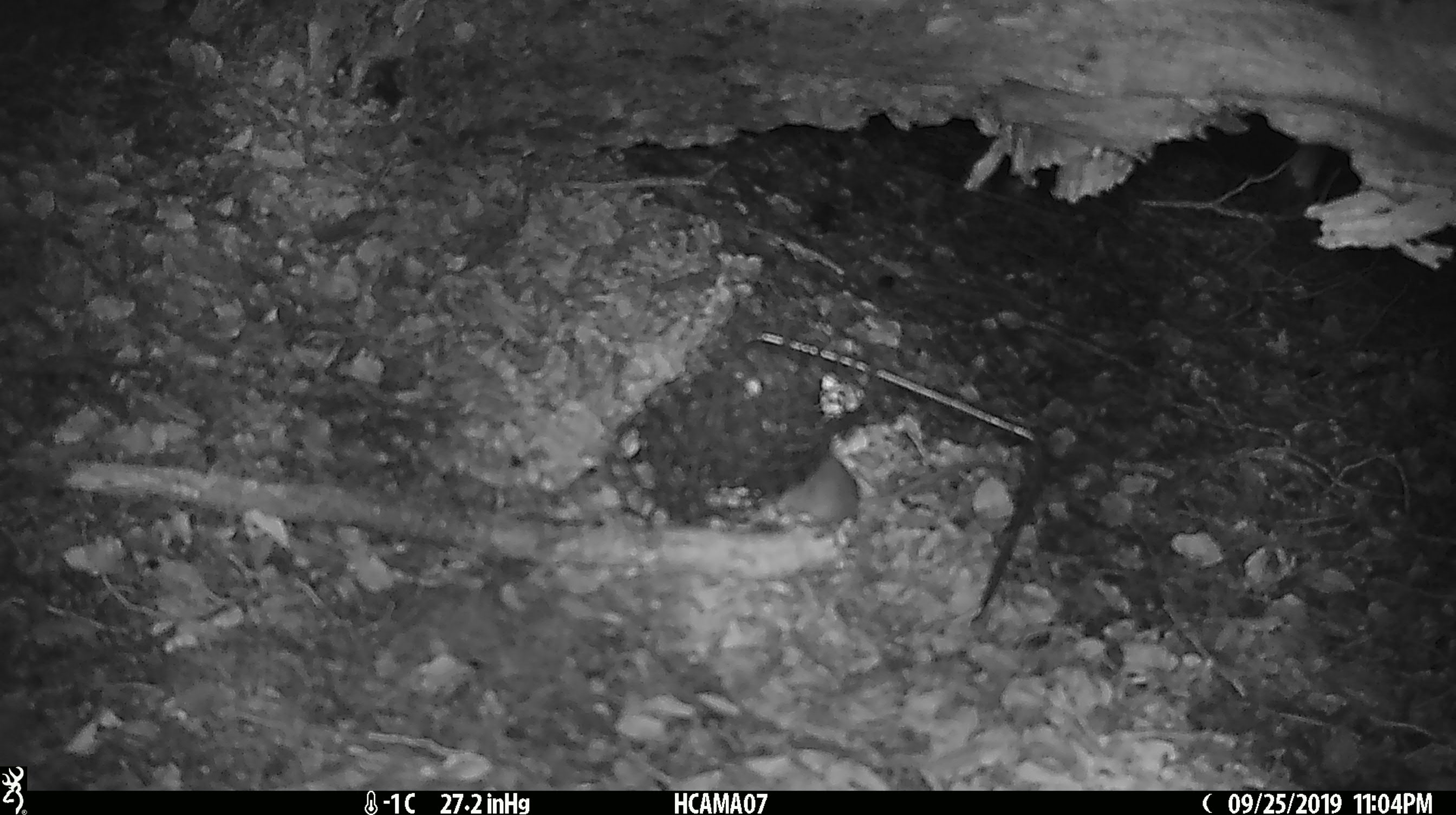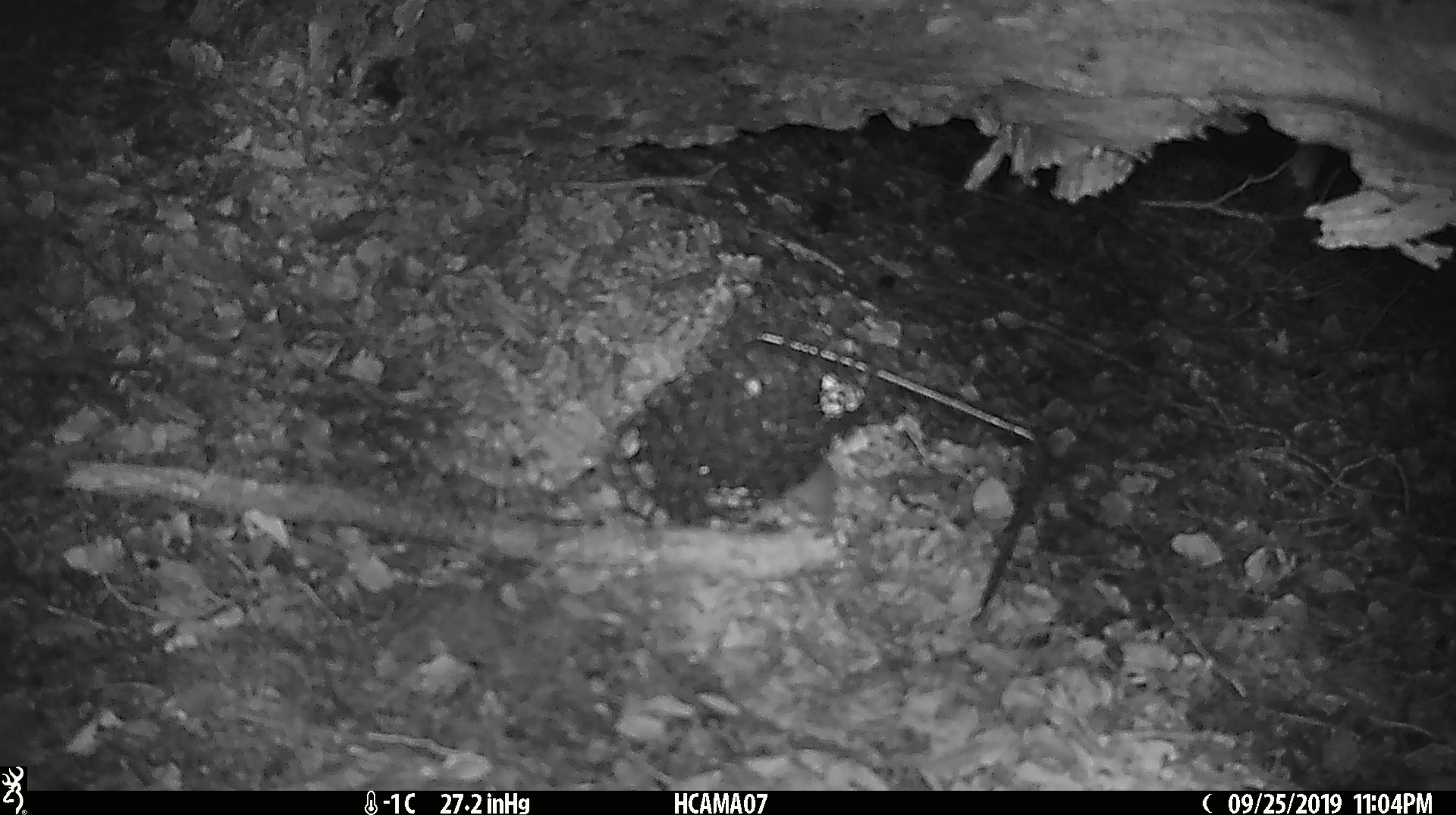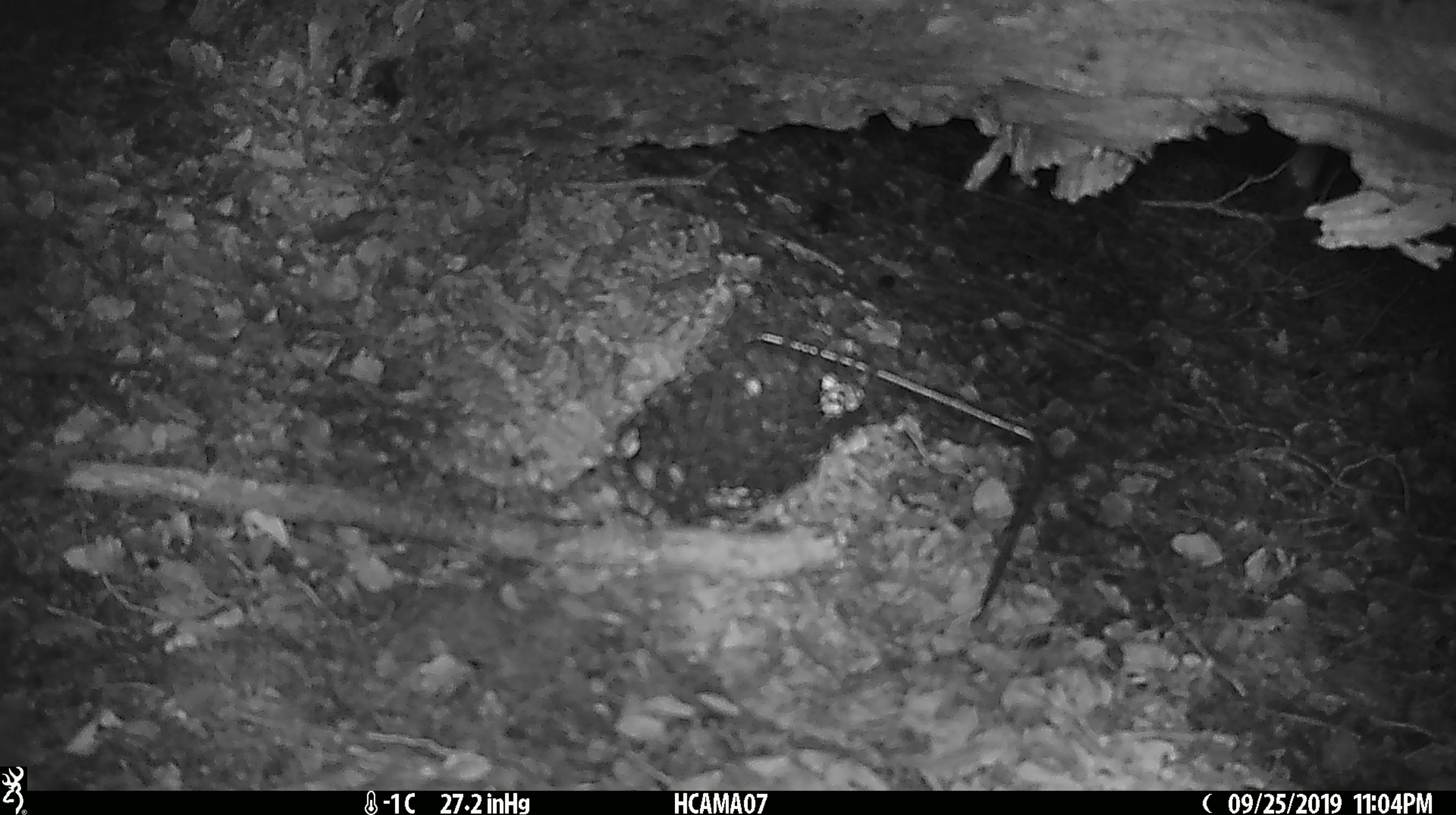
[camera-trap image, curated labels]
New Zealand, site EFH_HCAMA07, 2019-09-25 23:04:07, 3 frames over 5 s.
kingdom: Animalia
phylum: Chordata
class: Mammalia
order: Rodentia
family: Muridae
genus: Mus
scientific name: Mus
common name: mouse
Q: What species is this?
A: Mouse (Mus).